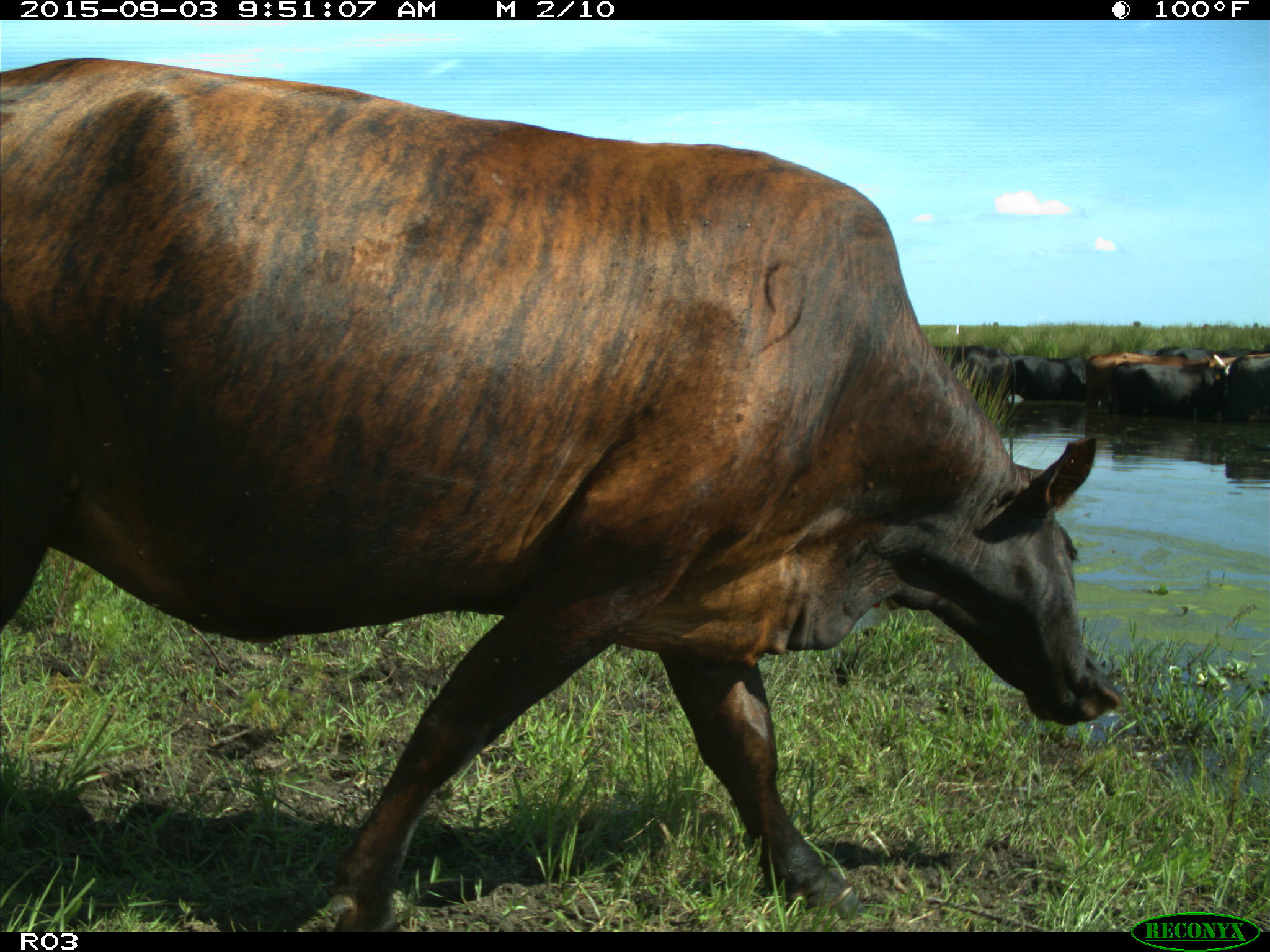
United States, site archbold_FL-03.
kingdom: Animalia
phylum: Chordata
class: Mammalia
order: Artiodactyla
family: Bovidae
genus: Bos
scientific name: Bos taurus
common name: domestic cow